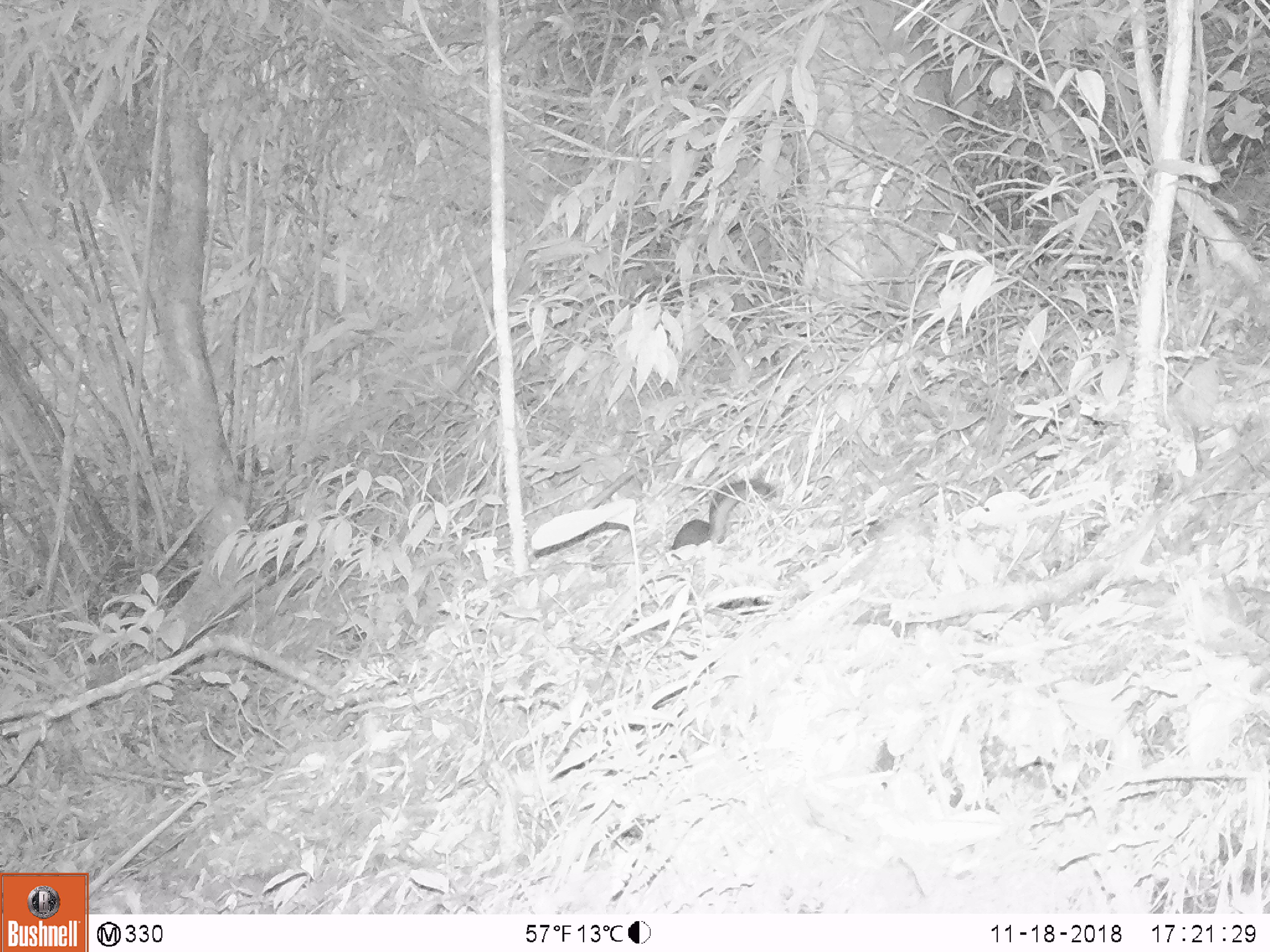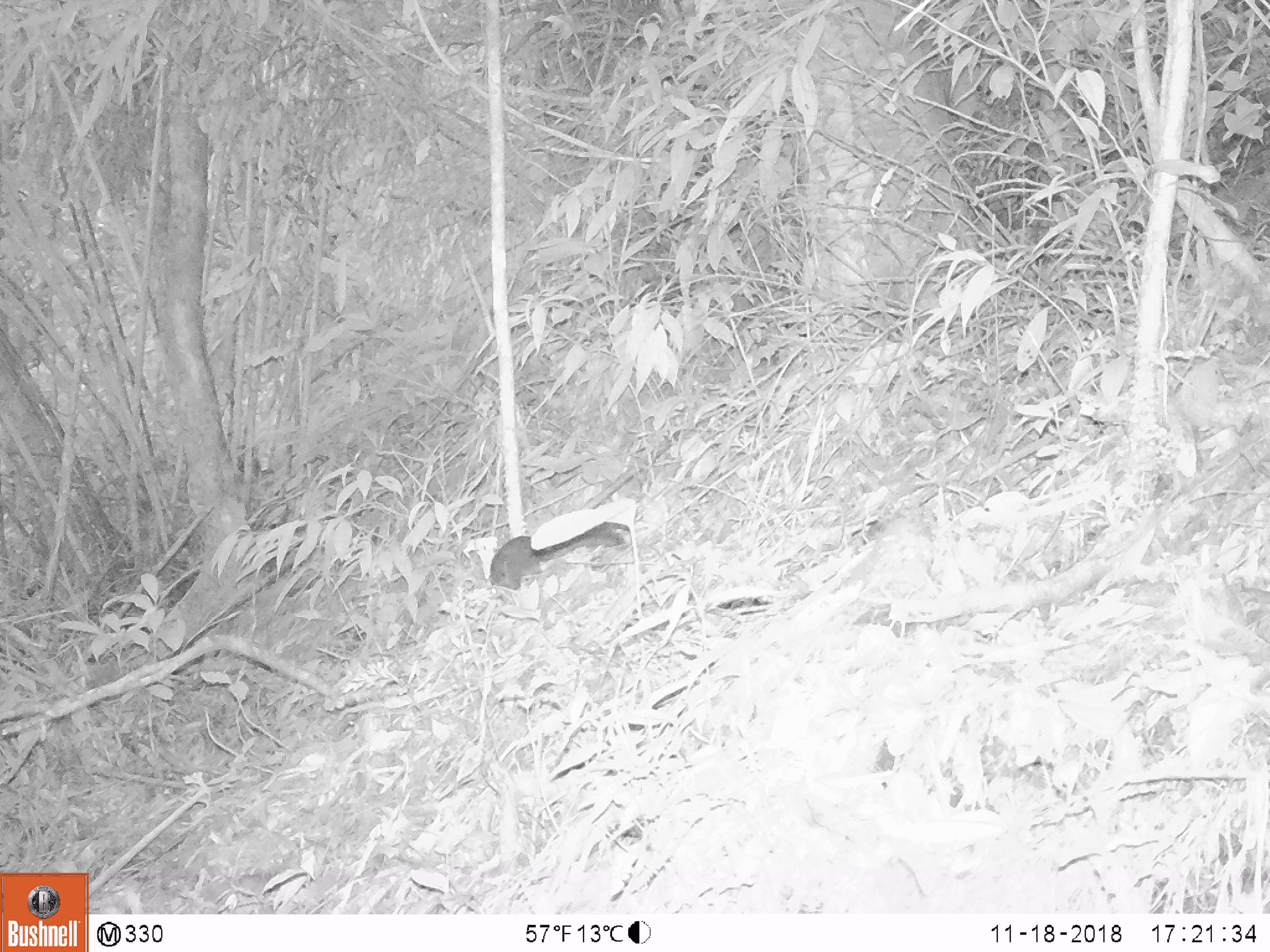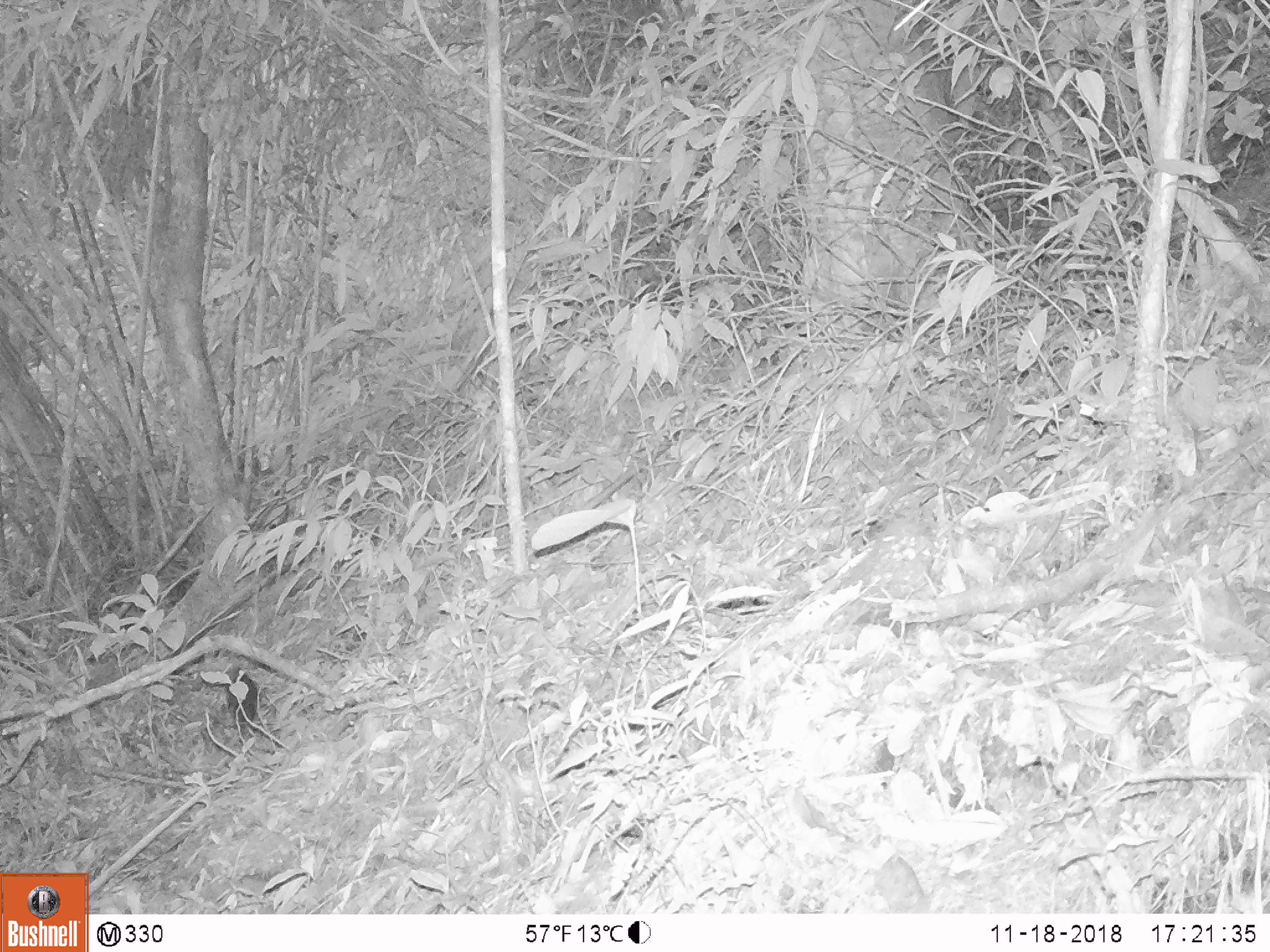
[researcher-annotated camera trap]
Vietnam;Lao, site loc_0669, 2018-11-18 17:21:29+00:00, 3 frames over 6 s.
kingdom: Animalia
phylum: Chordata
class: Mammalia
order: Rodentia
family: Sciuridae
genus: Dremomys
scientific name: Dremomys rufigenis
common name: red-cheeked squirrel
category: red cheeked squirrel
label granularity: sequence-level